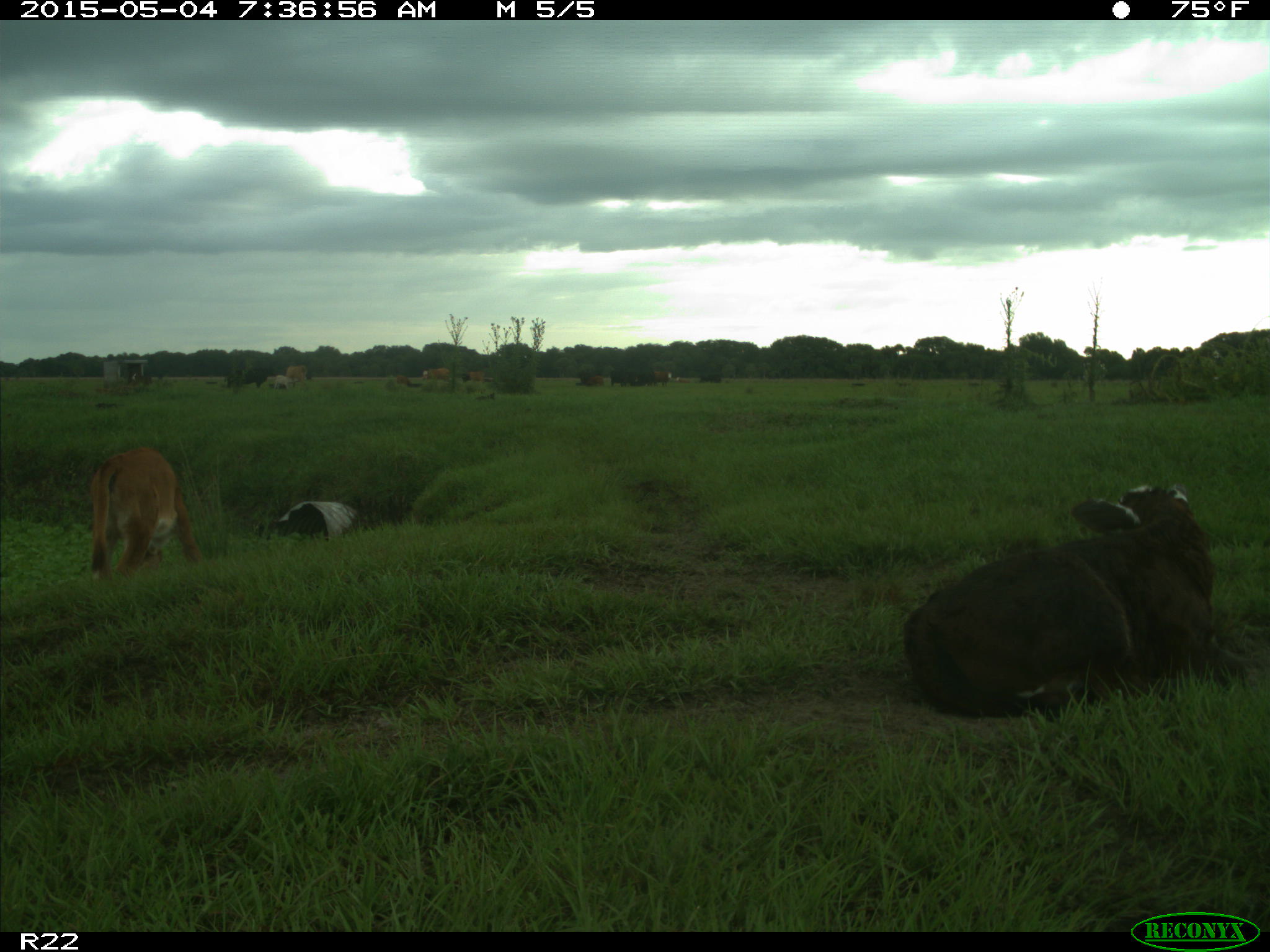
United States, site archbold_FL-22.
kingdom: Animalia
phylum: Chordata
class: Mammalia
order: Artiodactyla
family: Bovidae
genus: Bos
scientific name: Bos taurus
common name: domestic cow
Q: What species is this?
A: Bos taurus (domestic cow).